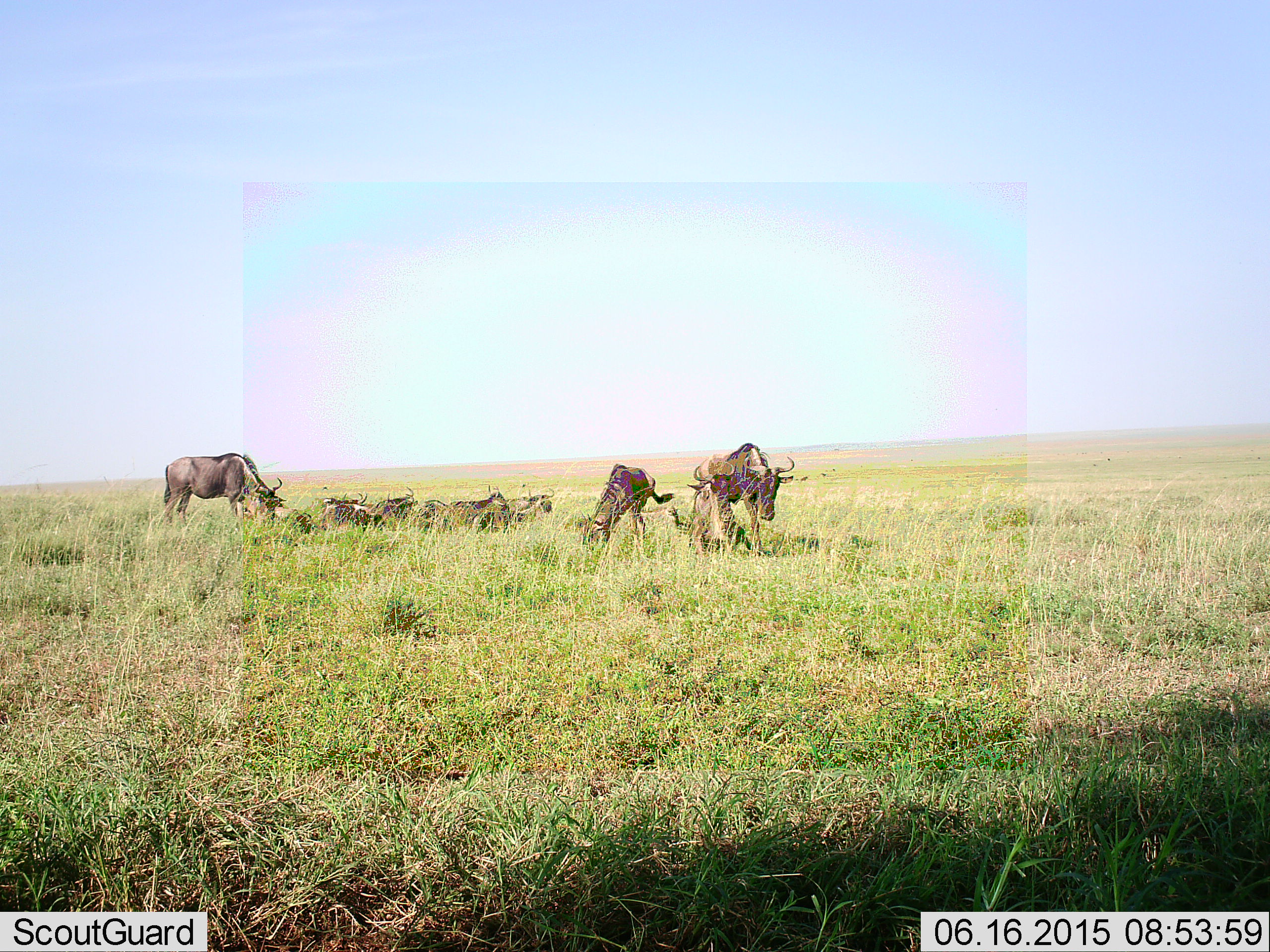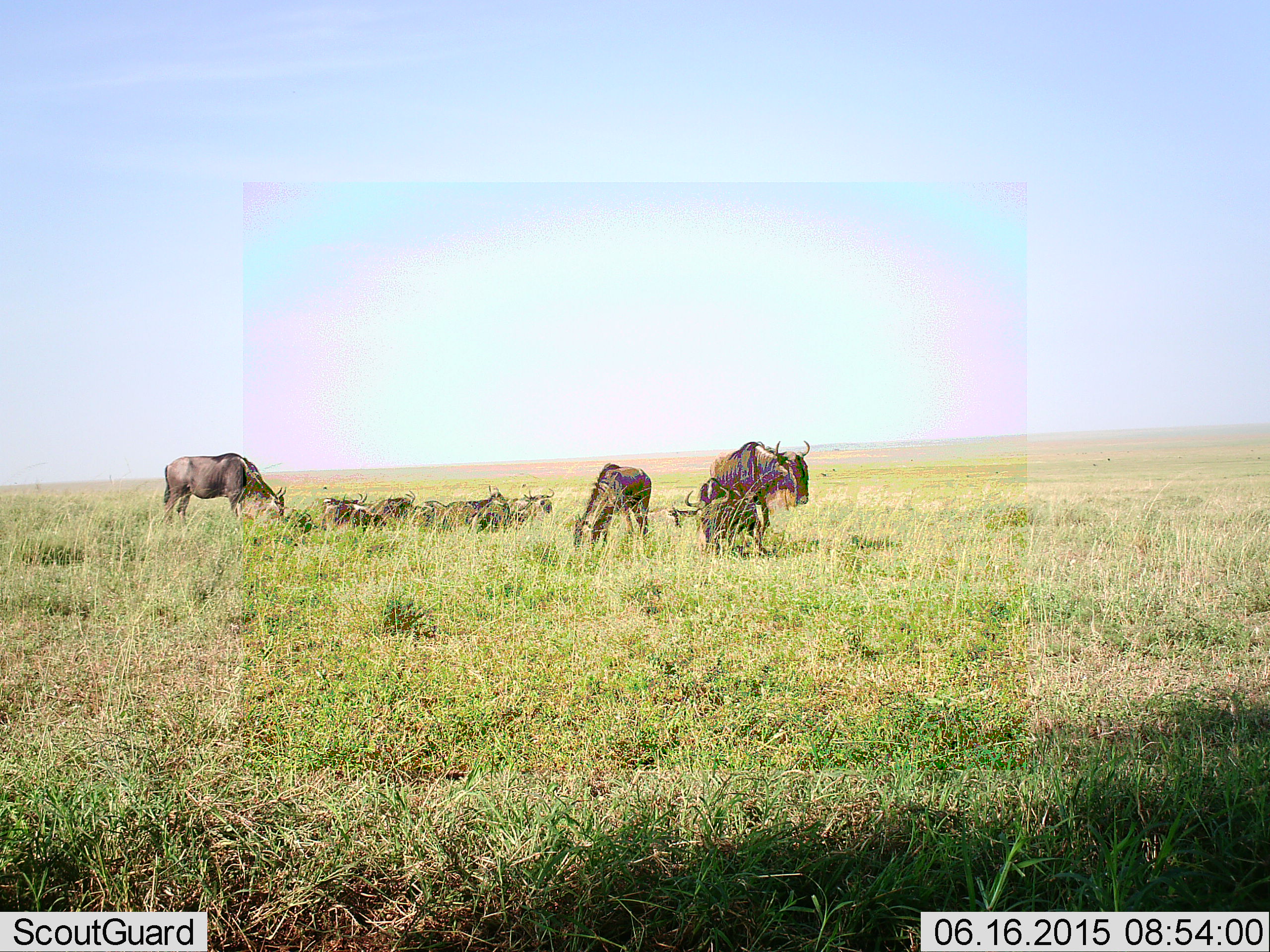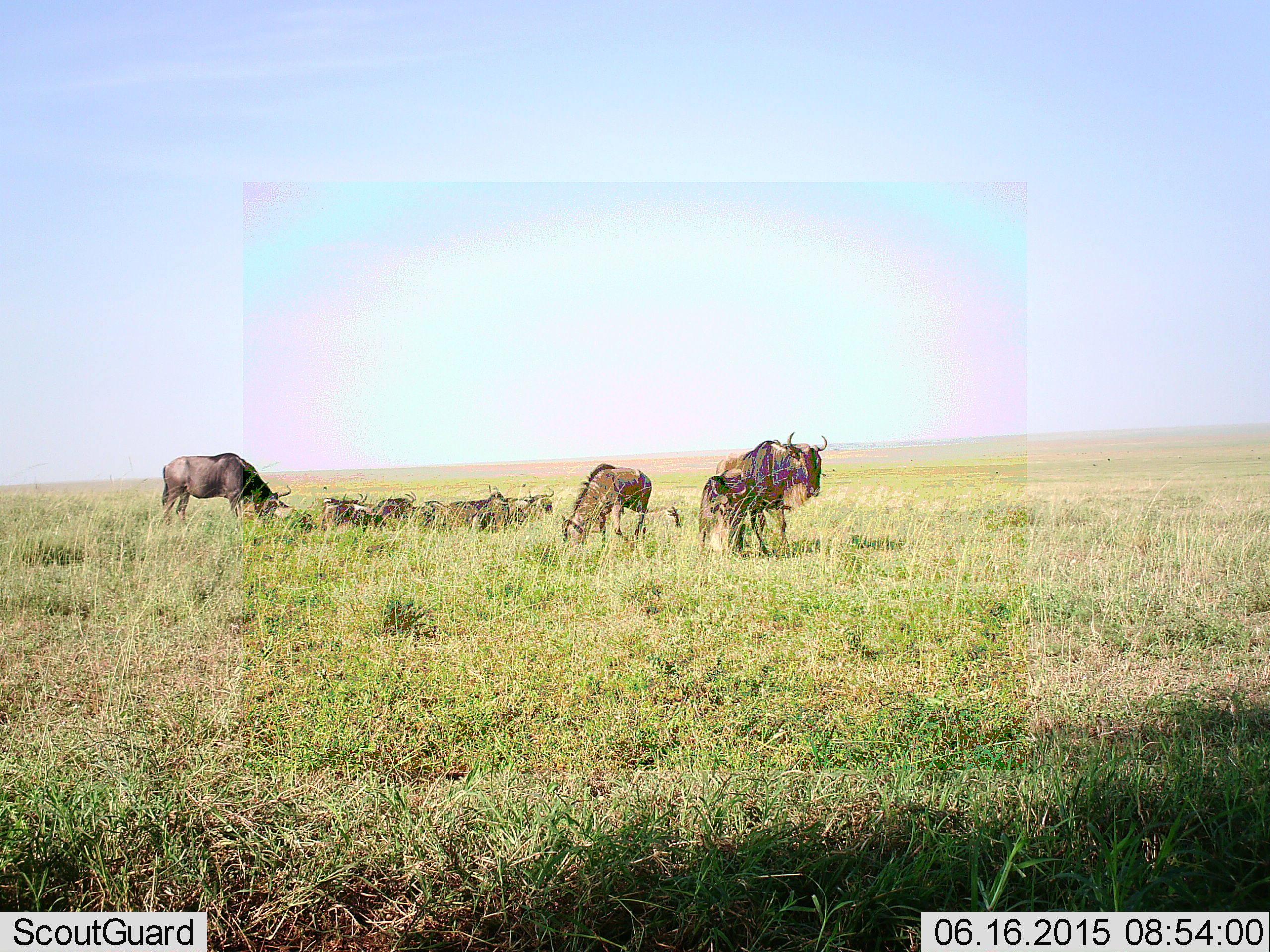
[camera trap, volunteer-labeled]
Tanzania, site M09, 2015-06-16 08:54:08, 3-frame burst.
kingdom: Animalia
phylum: Chordata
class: Mammalia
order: Artiodactyla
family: Bovidae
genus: Connochaetes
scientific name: Connochaetes taurinus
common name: blue wildebeest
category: wildebeest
Wildebeest (blue wildebeest) (Connochaetes taurinus), count 10. Behavior (volunteer vote fractions): standing 70%, resting 90%, moving 40%, interacting 0%. Young present (vote fraction): 10%. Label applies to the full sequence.